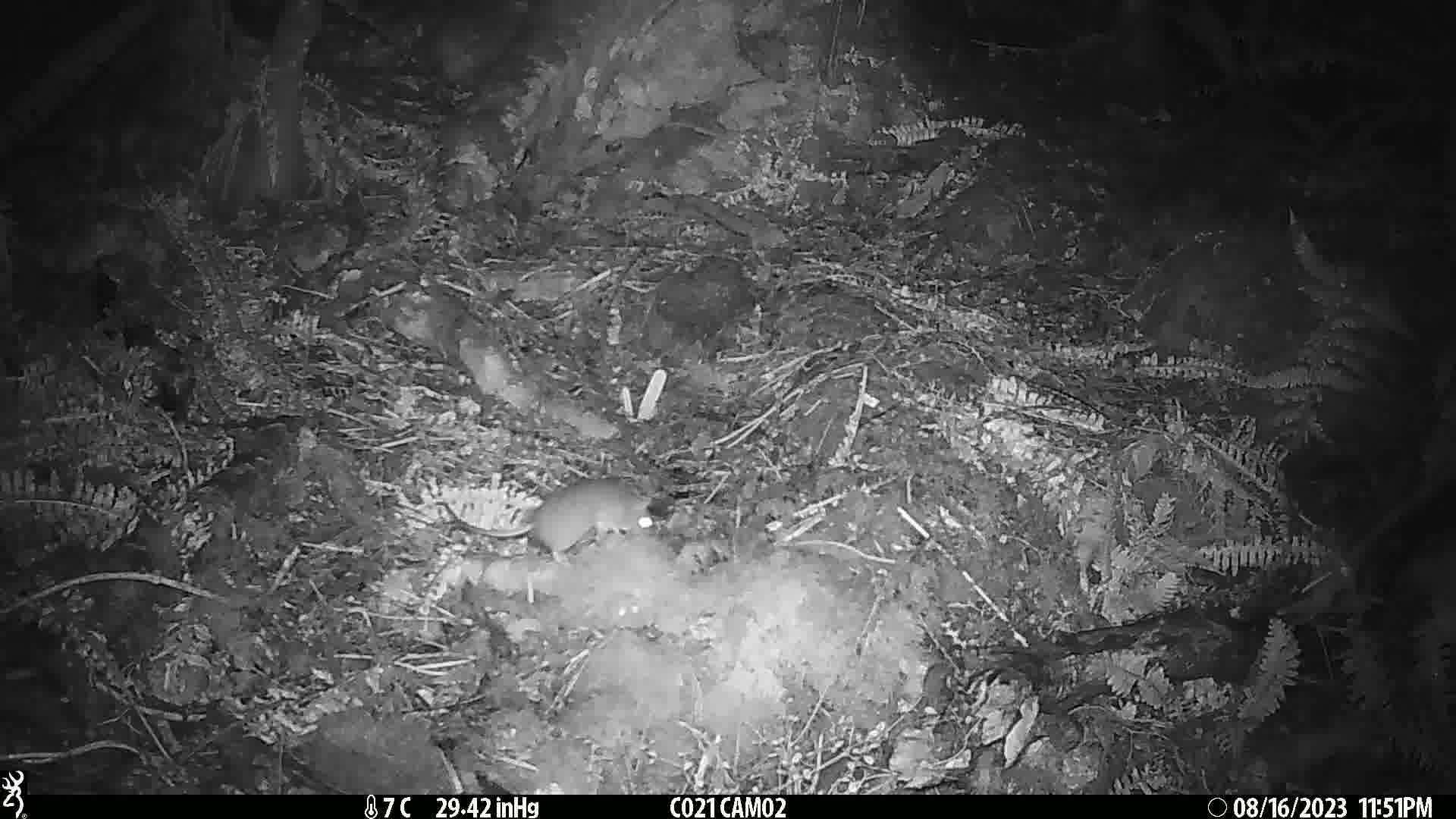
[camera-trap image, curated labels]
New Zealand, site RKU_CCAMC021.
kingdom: Animalia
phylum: Chordata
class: Mammalia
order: Rodentia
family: Muridae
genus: Rattus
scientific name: Rattus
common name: rat